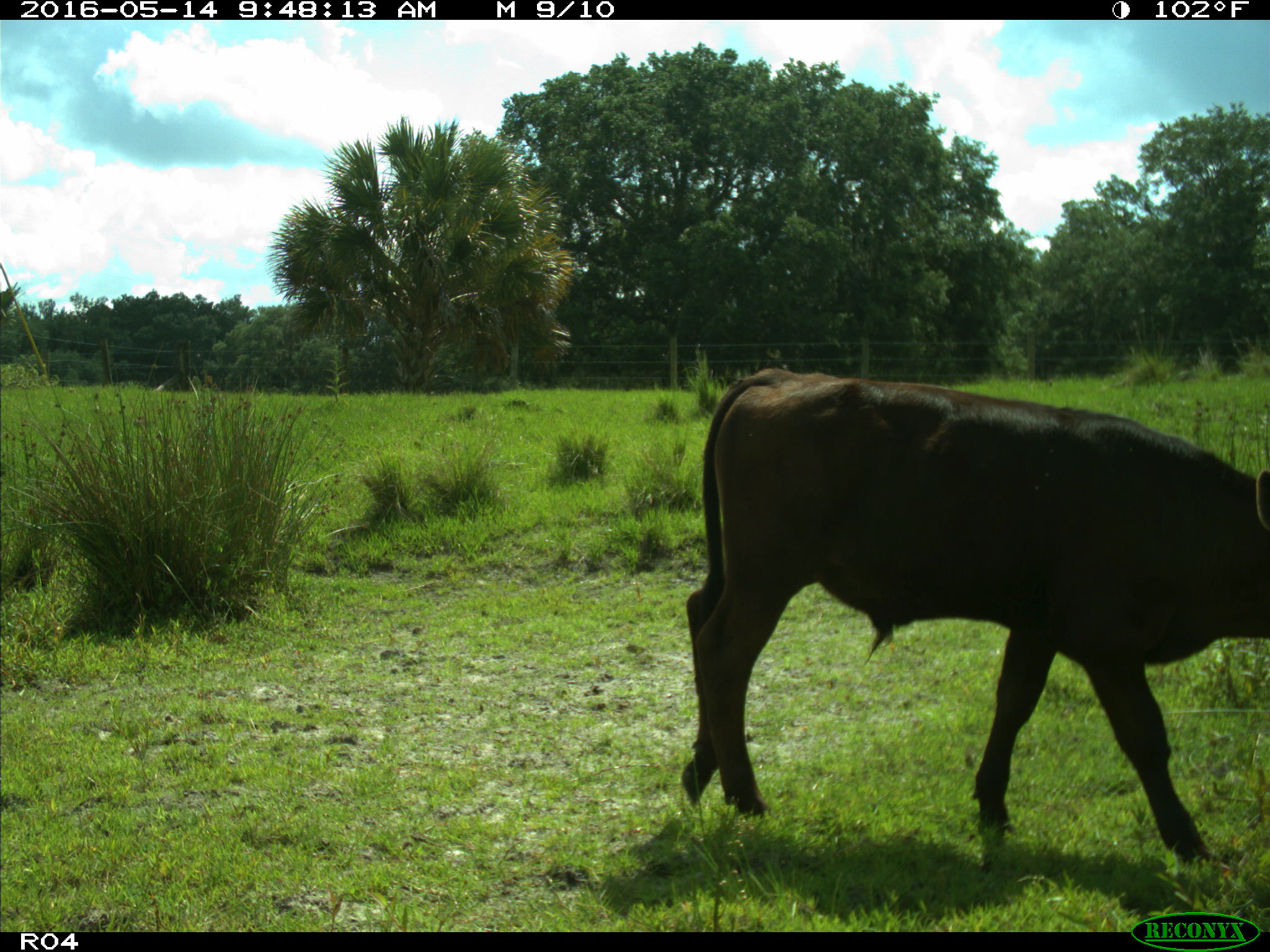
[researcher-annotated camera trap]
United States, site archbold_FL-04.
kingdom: Animalia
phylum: Chordata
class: Mammalia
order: Artiodactyla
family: Bovidae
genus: Bos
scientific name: Bos taurus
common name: domestic cow